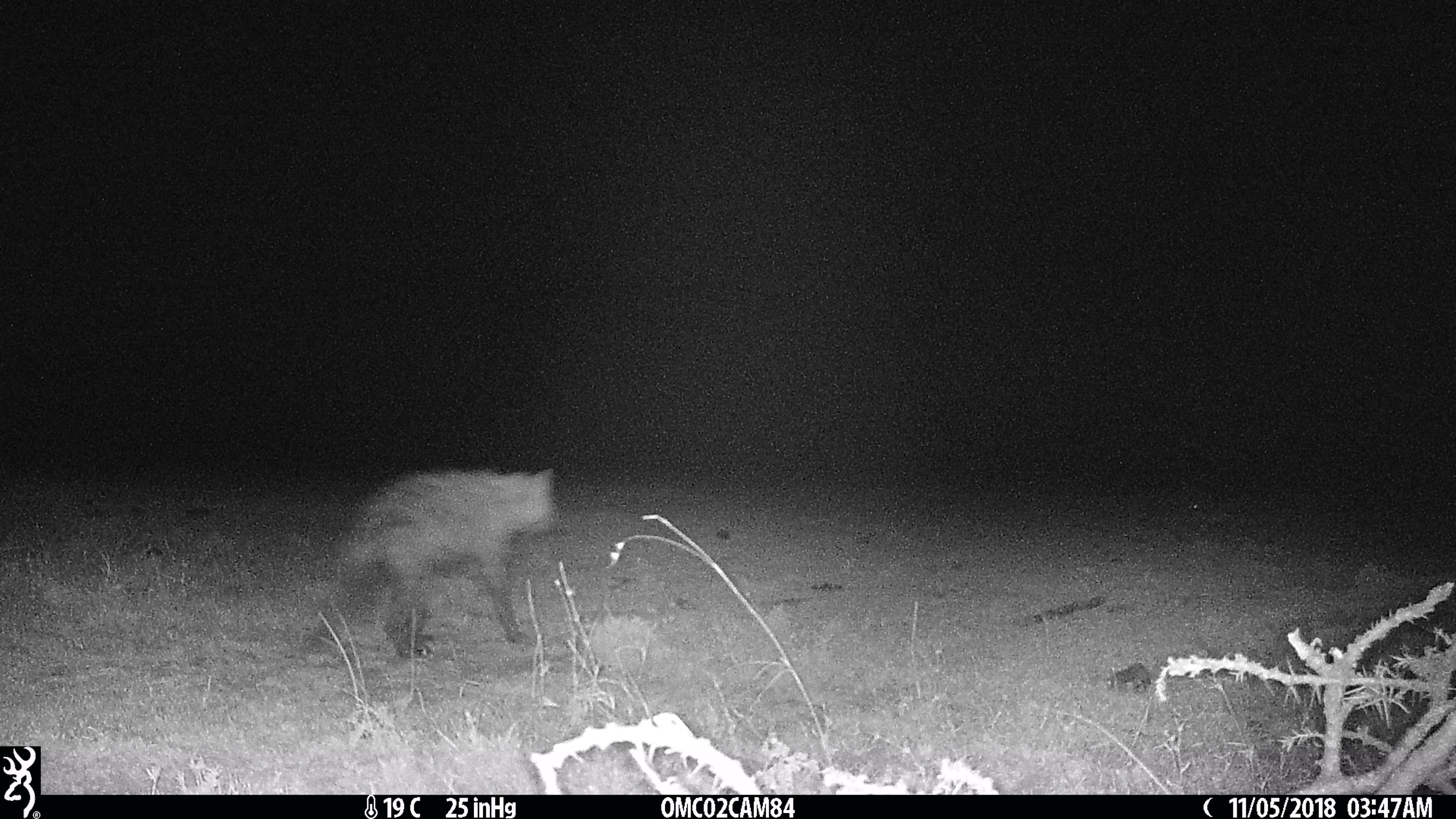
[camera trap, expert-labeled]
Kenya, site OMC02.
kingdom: Animalia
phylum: Chordata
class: Mammalia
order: Carnivora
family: Hyaenidae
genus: Crocuta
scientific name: Crocuta crocuta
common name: spotted hyena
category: hyena spotted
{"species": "hyena spotted (spotted hyena) (Crocuta crocuta)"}